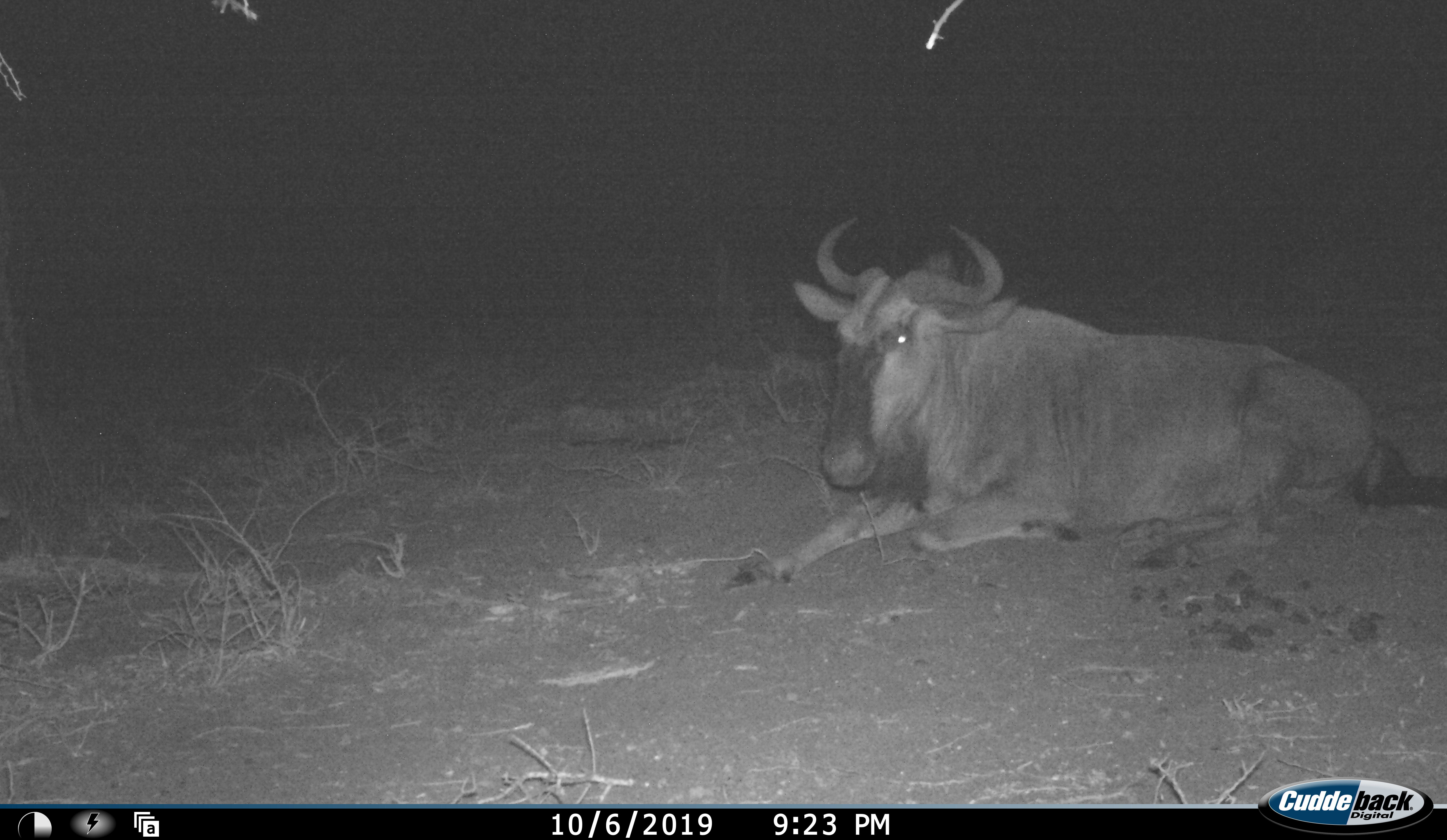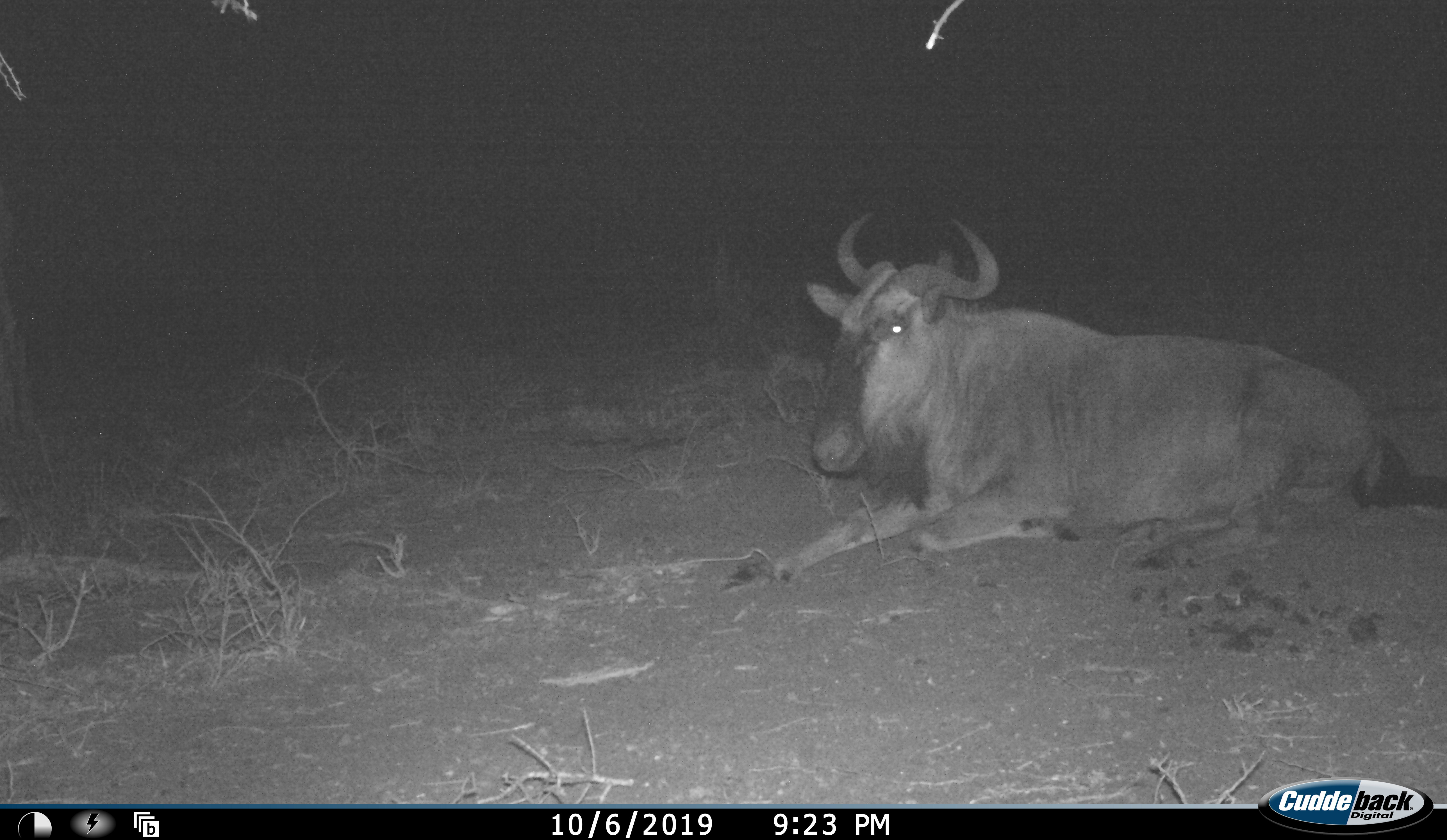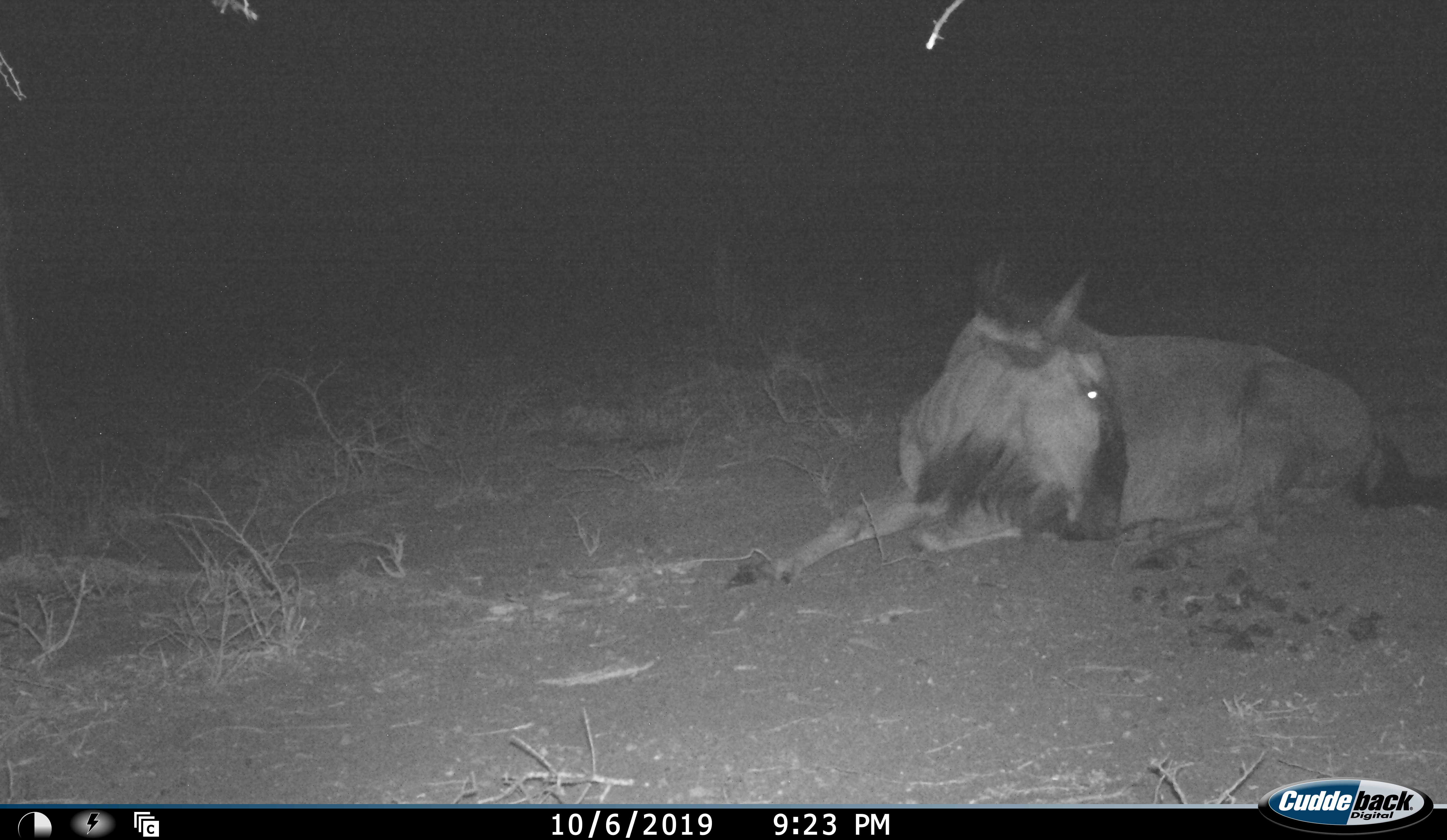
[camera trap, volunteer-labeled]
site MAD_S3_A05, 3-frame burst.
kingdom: Animalia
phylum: Chordata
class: Mammalia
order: Artiodactyla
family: Bovidae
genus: Connochaetes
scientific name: Connochaetes taurinus taurinus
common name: blue wildebeest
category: wildebeestblue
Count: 1.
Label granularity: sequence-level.